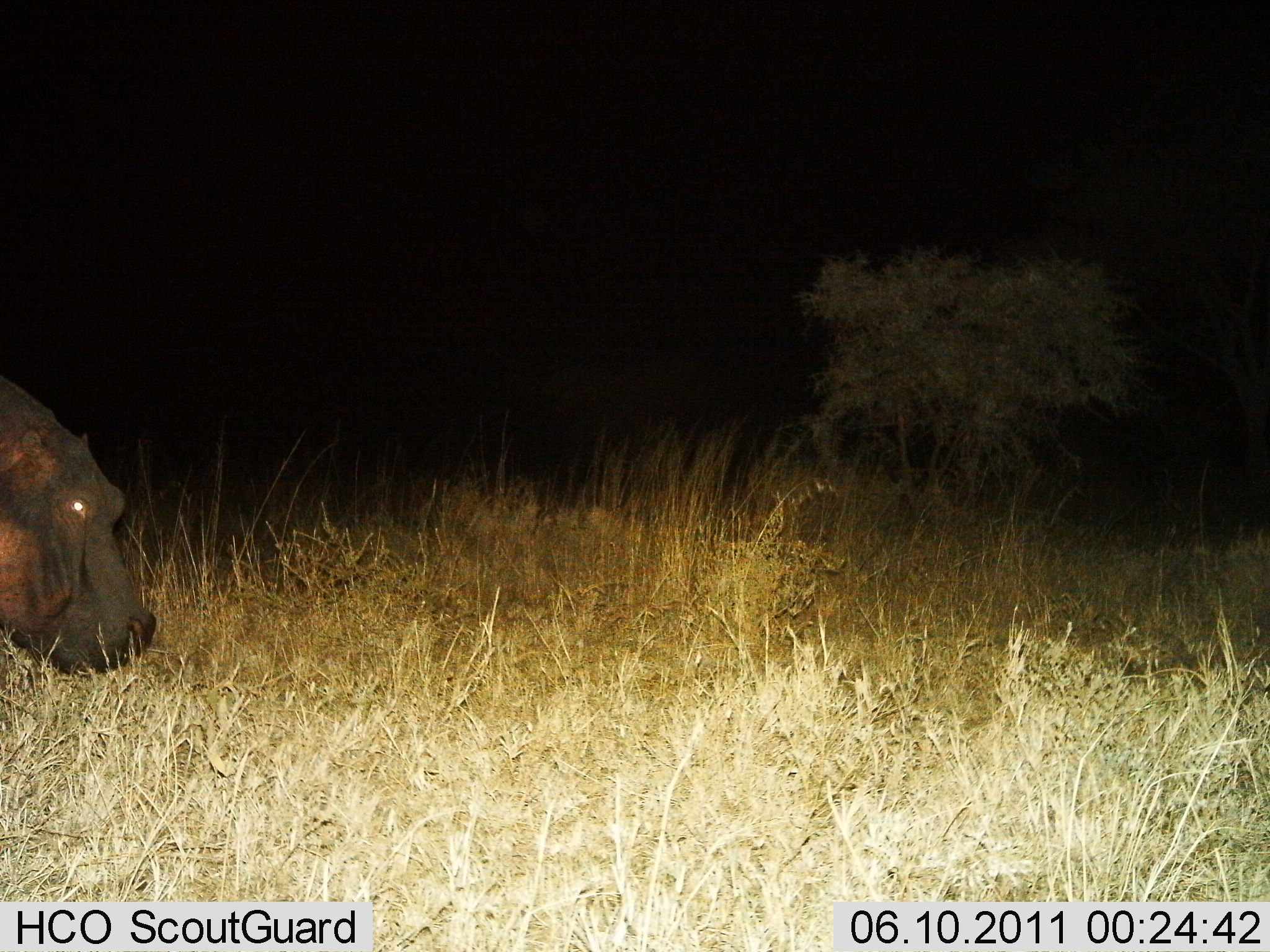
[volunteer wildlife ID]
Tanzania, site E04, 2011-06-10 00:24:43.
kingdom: Animalia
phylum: Chordata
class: Mammalia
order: Artiodactyla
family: Hippopotamidae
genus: Hippopotamus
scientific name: Hippopotamus amphibius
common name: hippopotamus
Hippopotamus (Hippopotamus amphibius), count 1. Behavior (volunteer vote fractions): standing 27%, resting 7%, moving 20%, interacting 0%. Young present (vote fraction): 0%. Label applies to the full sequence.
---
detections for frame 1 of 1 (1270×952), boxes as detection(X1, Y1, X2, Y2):
animal: detection(0, 376, 158, 685)